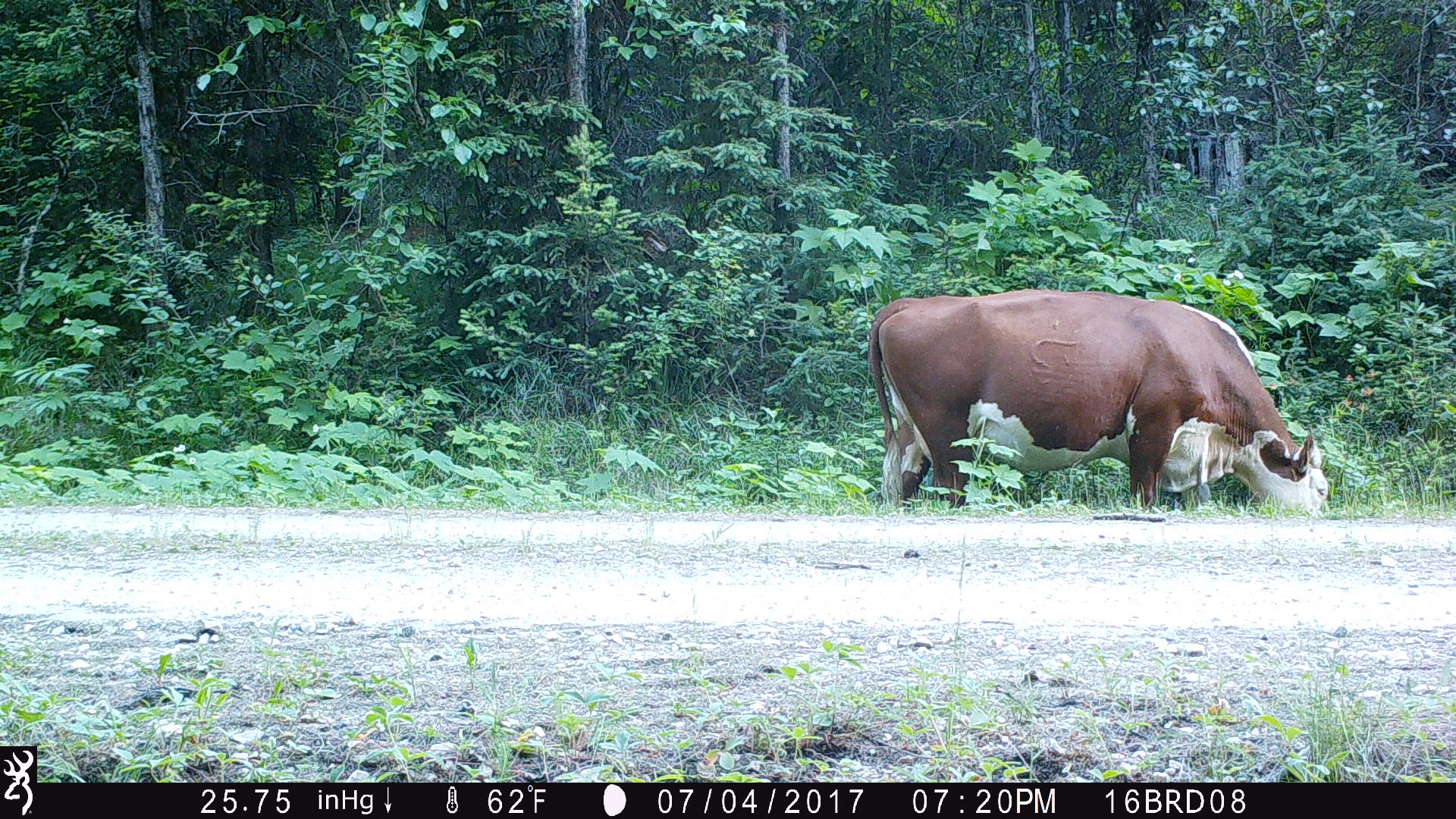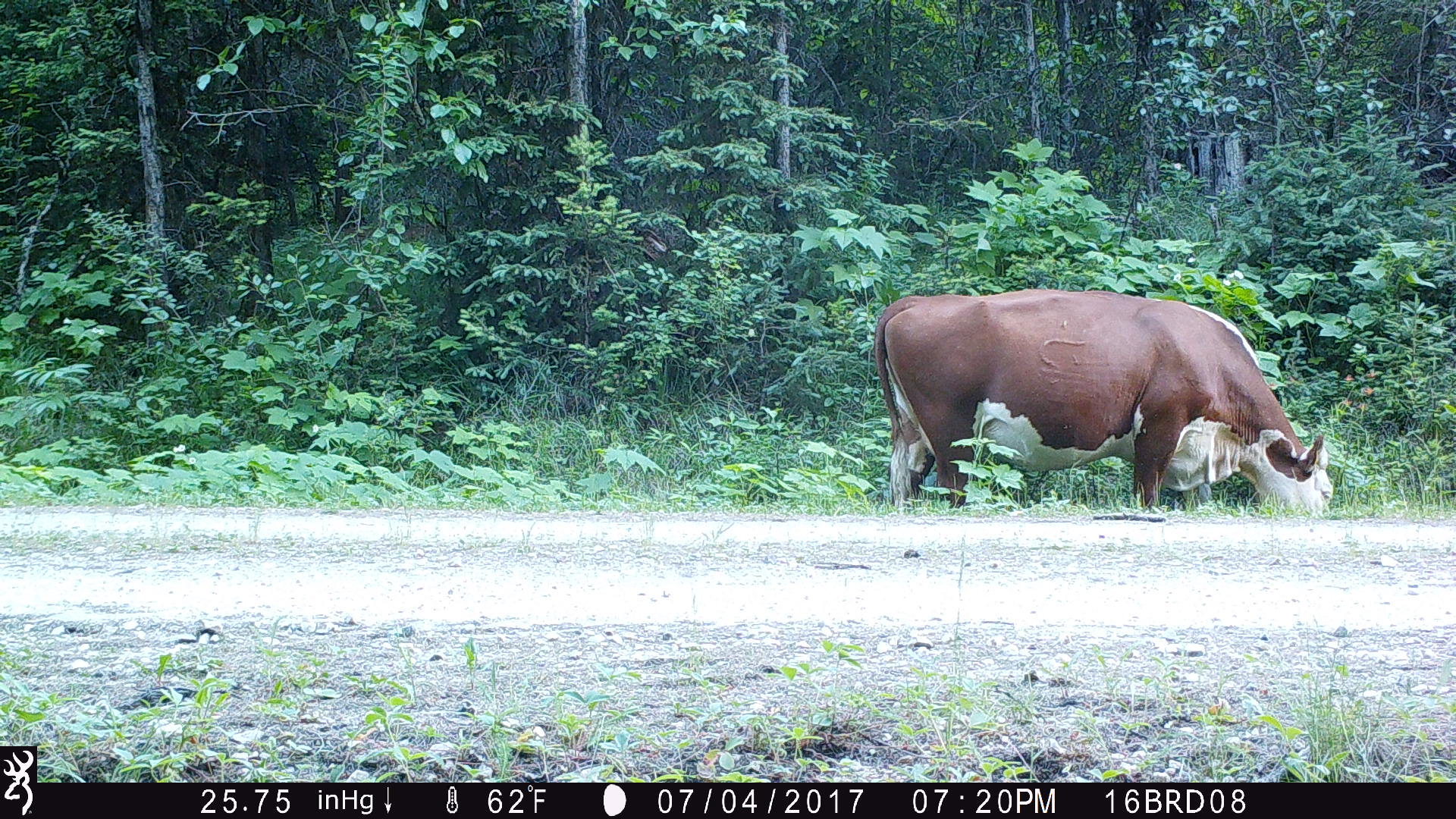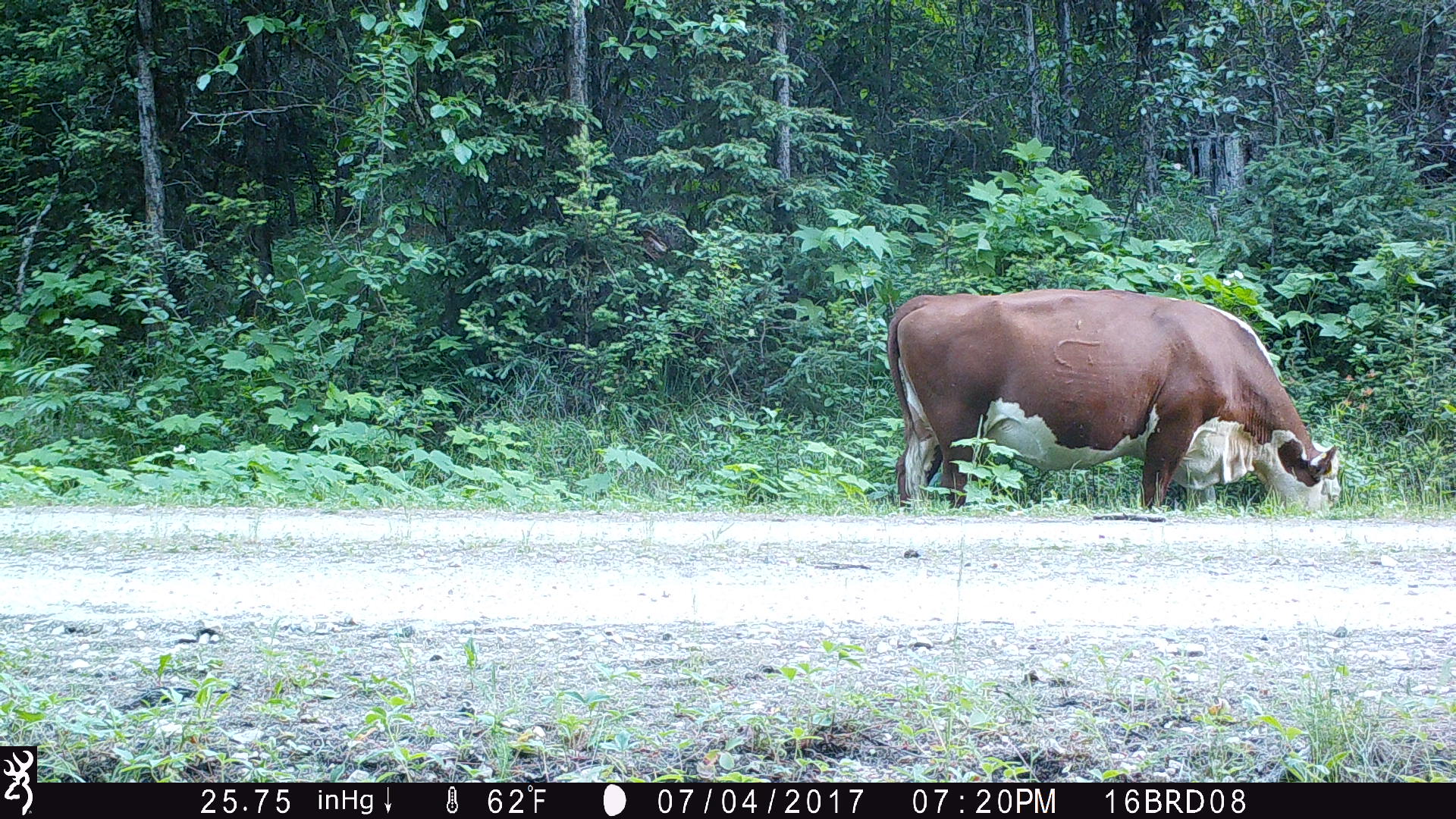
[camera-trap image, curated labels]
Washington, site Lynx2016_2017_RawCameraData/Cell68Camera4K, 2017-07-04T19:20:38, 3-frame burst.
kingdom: Animalia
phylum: Chordata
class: Mammalia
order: Artiodactyla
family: Bovidae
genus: Bos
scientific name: Bos taurus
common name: domestic cattle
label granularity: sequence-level